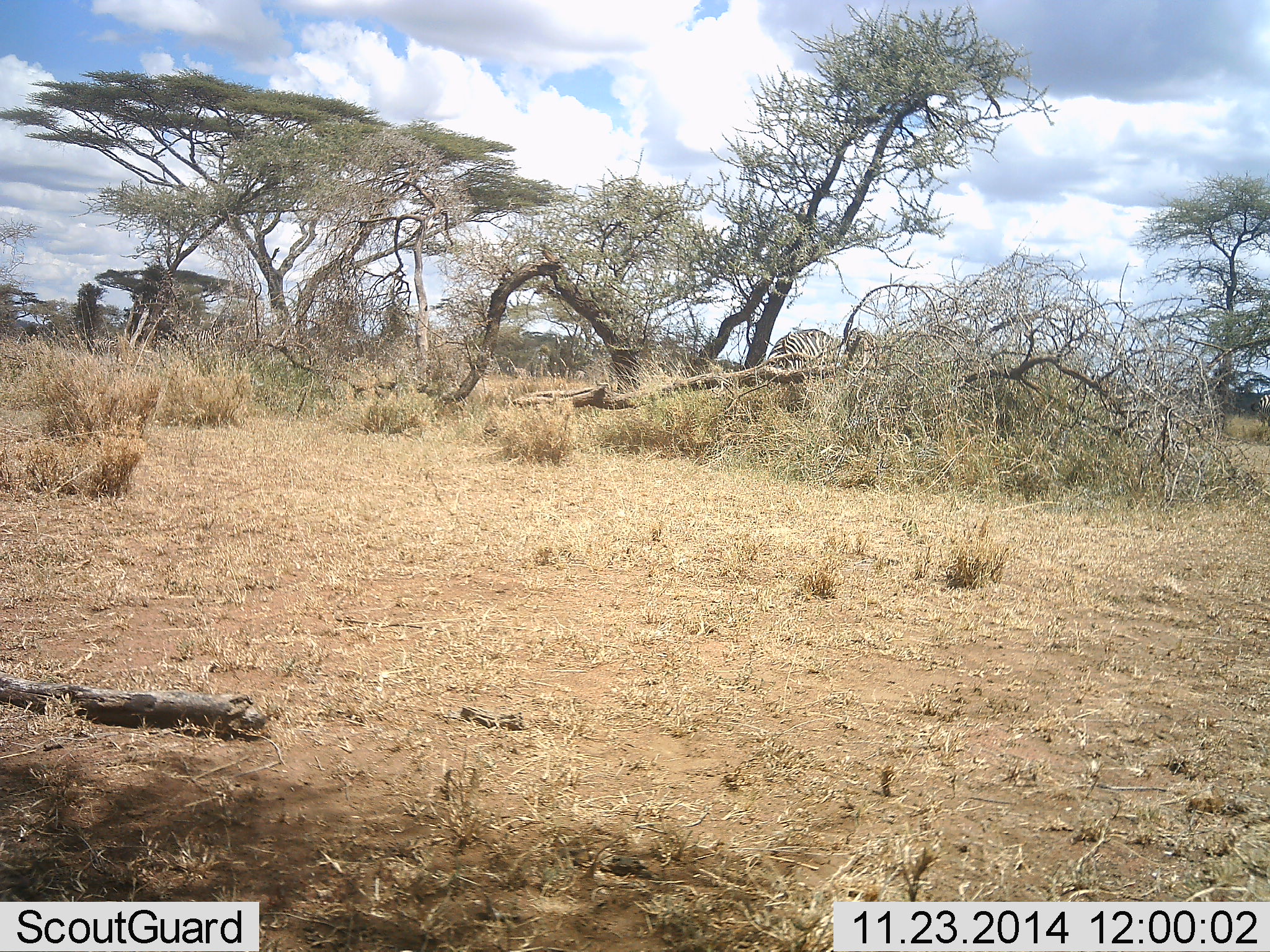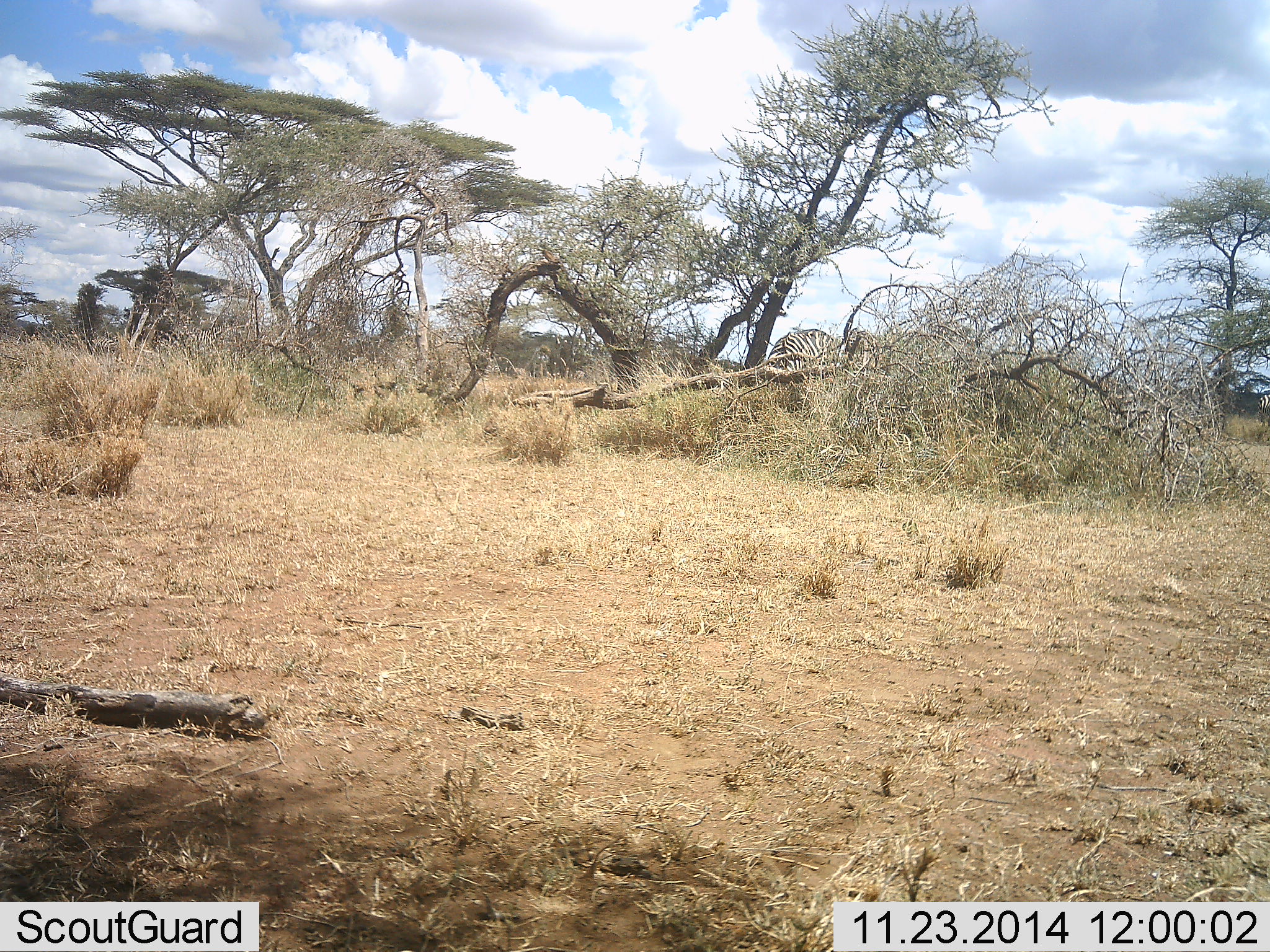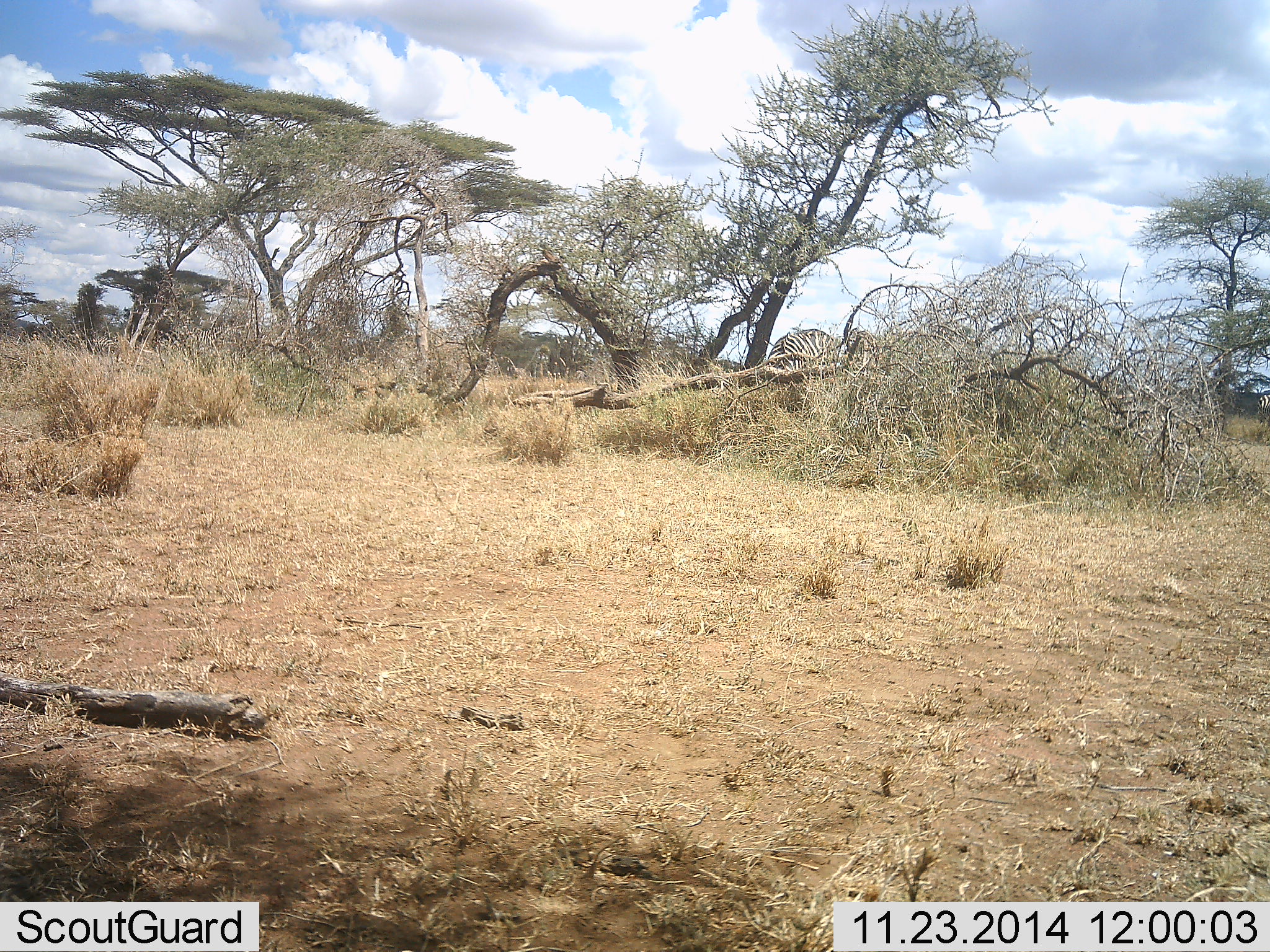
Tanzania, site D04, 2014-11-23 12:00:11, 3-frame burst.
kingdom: Animalia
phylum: Chordata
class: Aves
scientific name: Aves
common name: bird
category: otherbird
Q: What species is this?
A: Otherbird (bird) (Aves).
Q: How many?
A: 1.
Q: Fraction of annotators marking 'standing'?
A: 0%.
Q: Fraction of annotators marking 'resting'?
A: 27%.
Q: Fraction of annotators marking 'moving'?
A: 82%.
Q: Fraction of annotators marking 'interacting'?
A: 0%.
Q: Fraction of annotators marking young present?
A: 0%.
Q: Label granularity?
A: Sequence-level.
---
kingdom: Animalia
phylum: Chordata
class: Mammalia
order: Perissodactyla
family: Equidae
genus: Equus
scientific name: Equus quagga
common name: plains zebra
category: zebra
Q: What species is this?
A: Zebra (plains zebra) (Equus quagga).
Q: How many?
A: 1.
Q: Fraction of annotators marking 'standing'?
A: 50%.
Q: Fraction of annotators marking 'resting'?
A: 0%.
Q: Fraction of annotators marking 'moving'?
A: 0%.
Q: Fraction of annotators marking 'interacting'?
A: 0%.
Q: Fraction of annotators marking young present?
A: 0%.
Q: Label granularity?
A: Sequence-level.